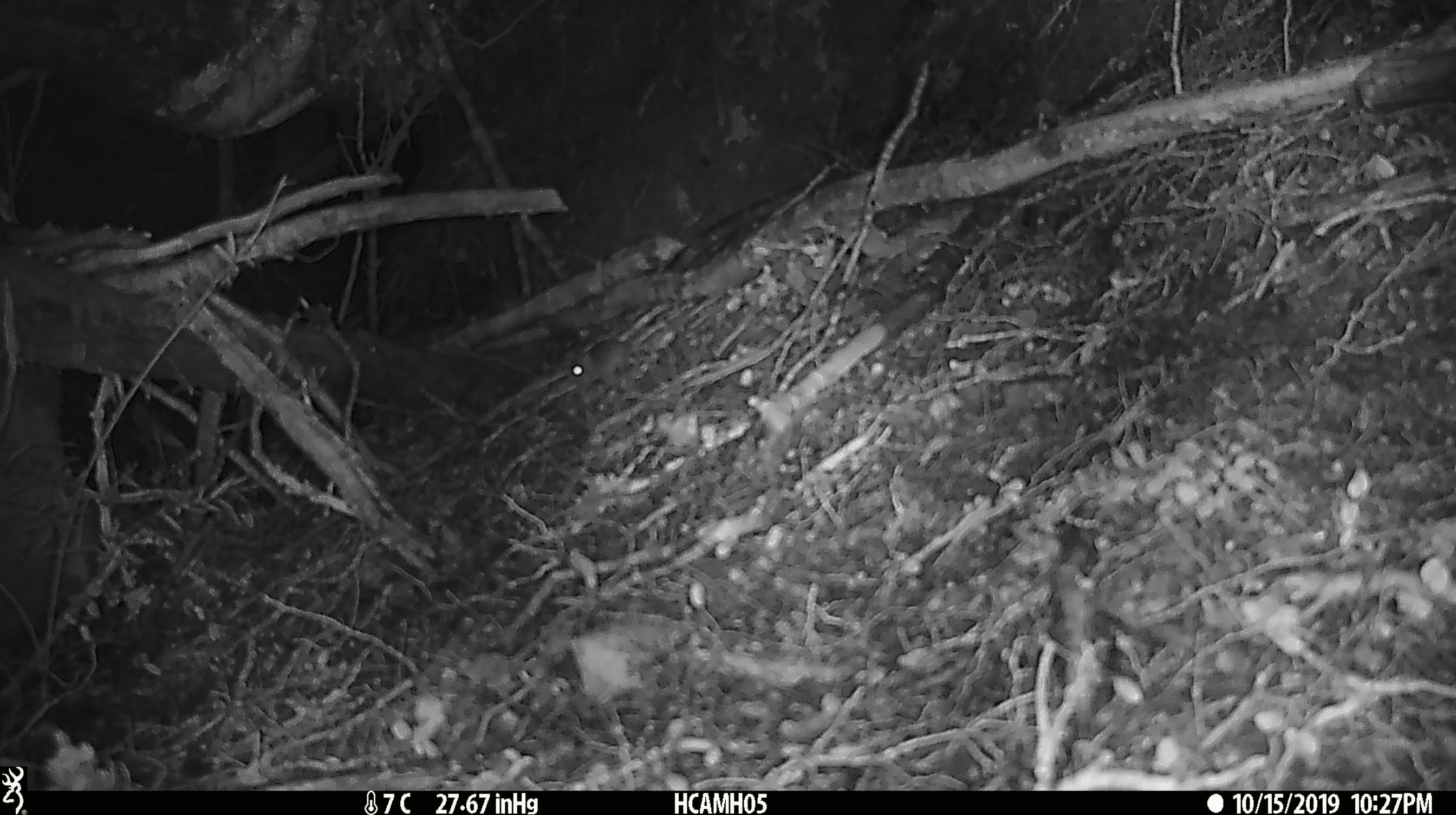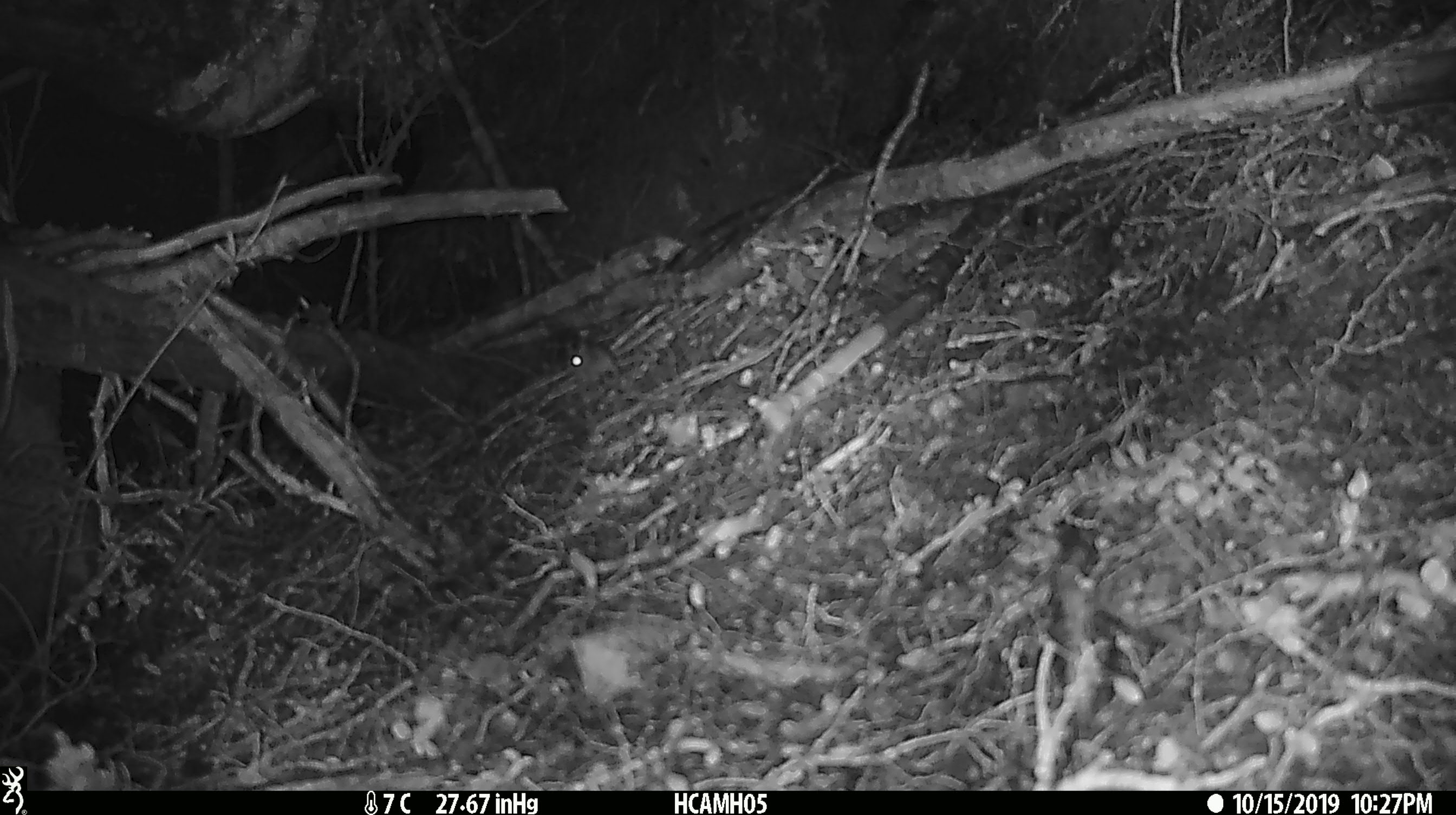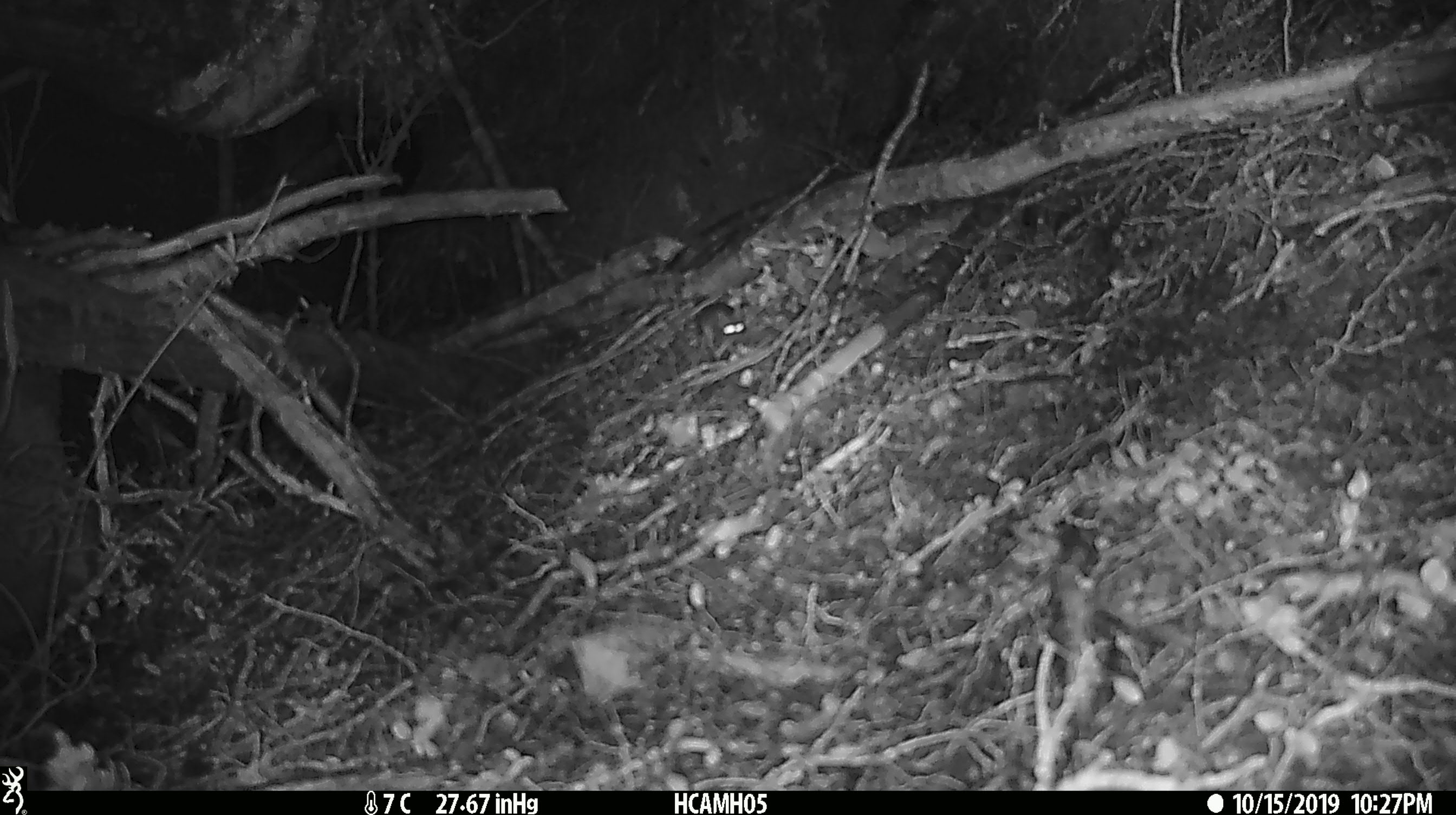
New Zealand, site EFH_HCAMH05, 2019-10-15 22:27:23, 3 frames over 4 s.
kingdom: Animalia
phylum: Chordata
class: Mammalia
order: Rodentia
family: Muridae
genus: Mus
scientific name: Mus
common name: mouse